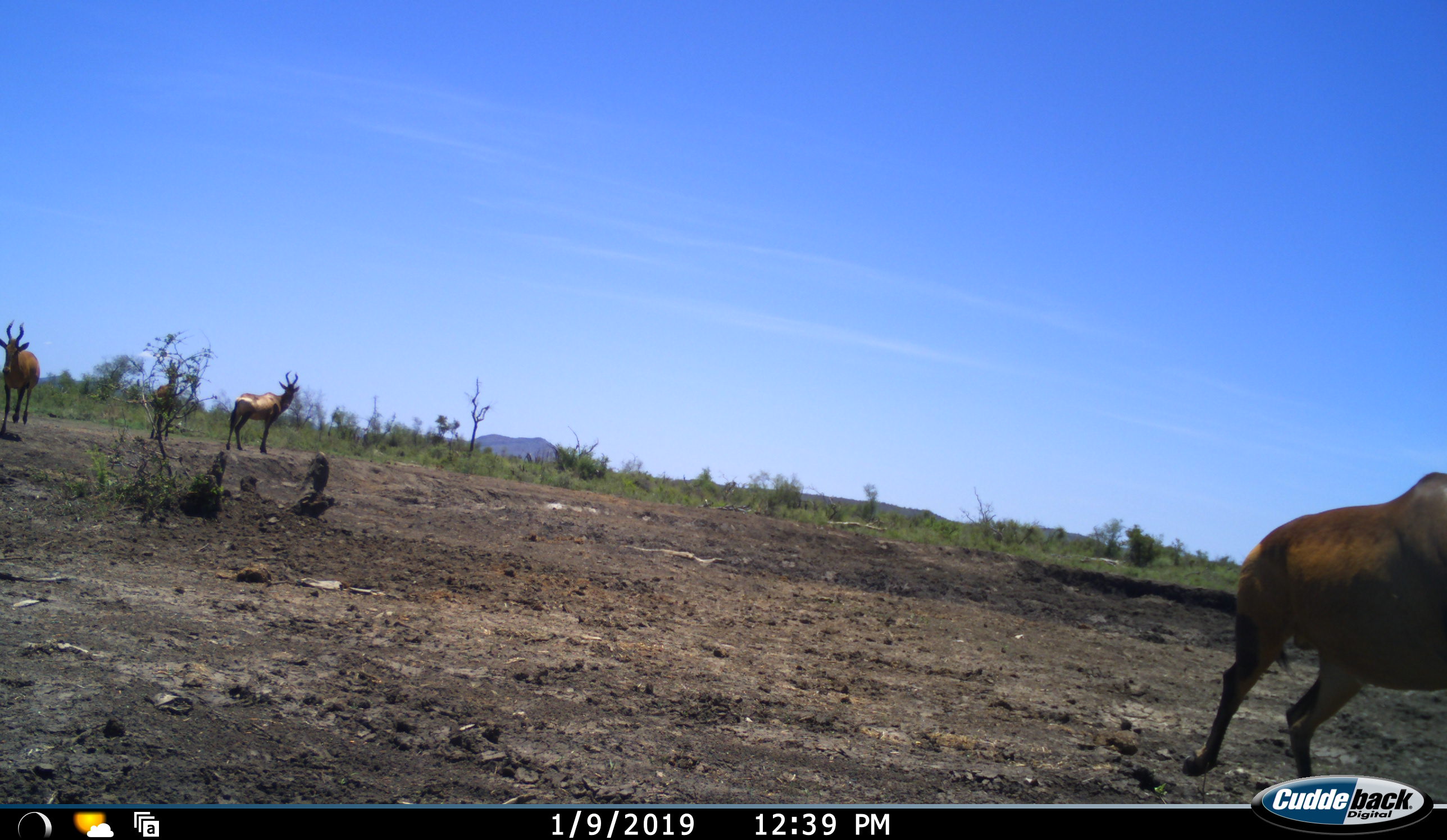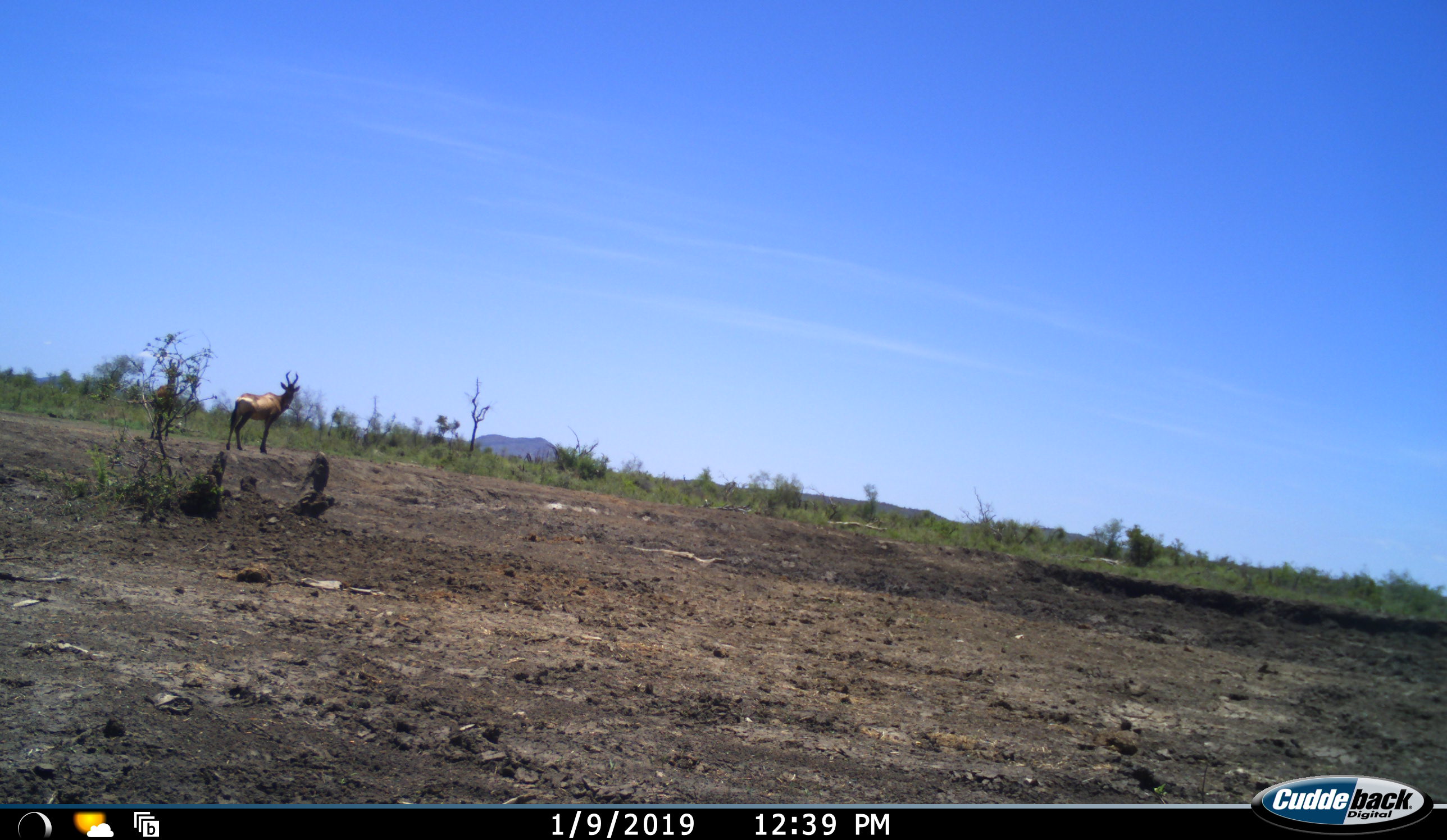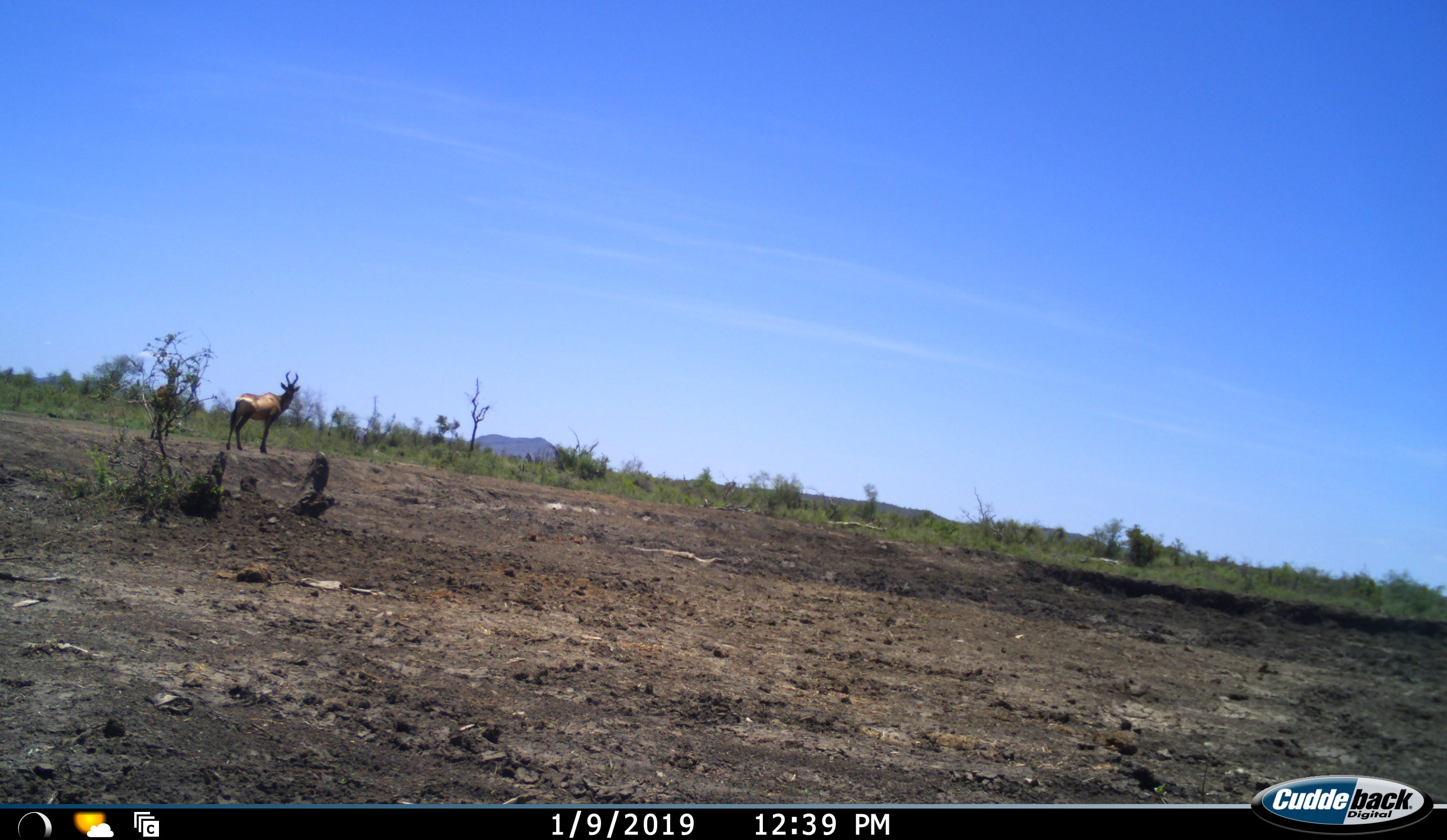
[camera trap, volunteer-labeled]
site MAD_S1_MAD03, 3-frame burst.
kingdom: Animalia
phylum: Chordata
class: Mammalia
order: Artiodactyla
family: Bovidae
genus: Alcelaphus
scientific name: Alcelaphus buselaphus caama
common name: red hartebeest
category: hartebeestred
Hartebeestred (red hartebeest) (Alcelaphus buselaphus caama), count 4. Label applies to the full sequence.